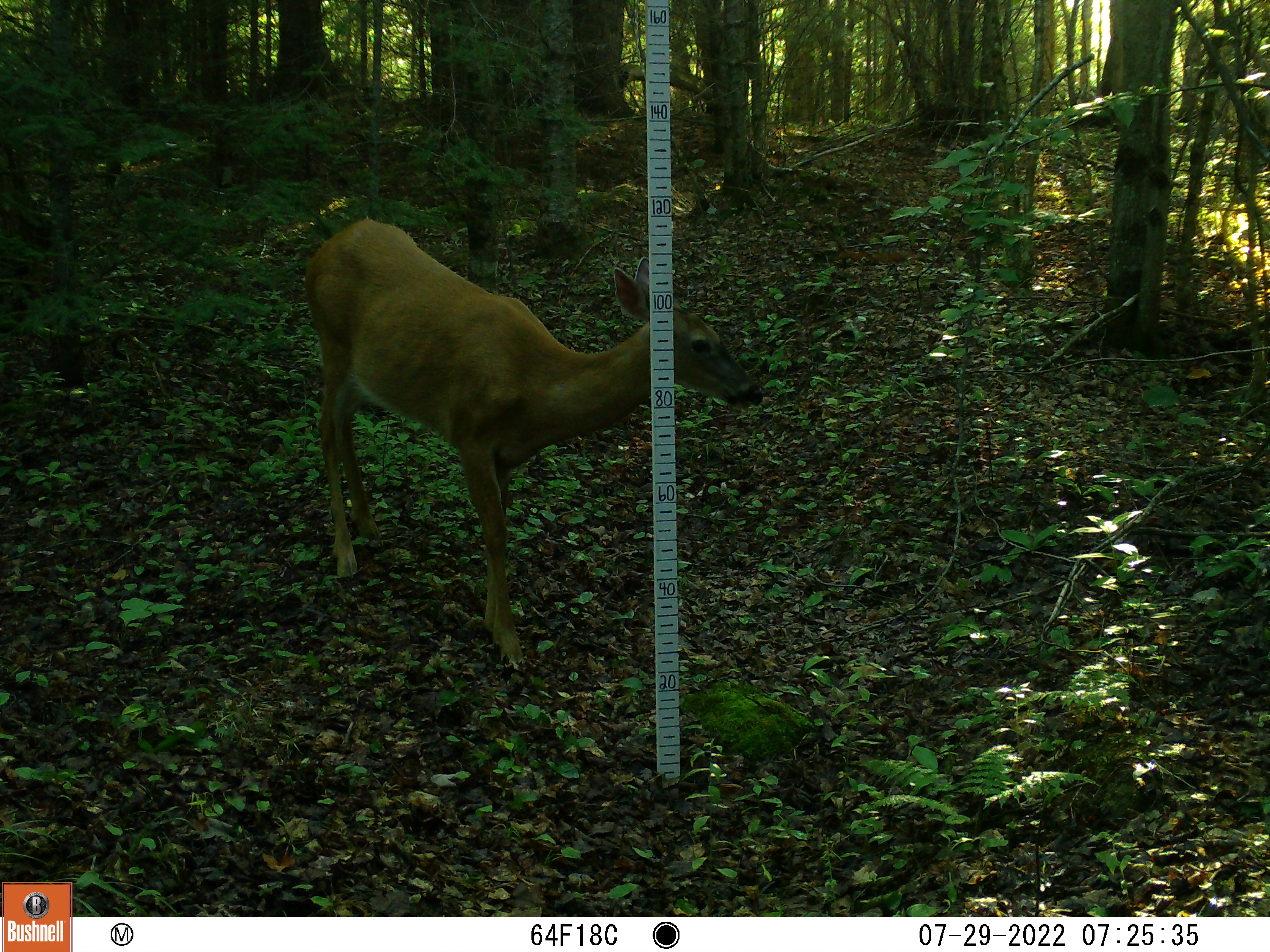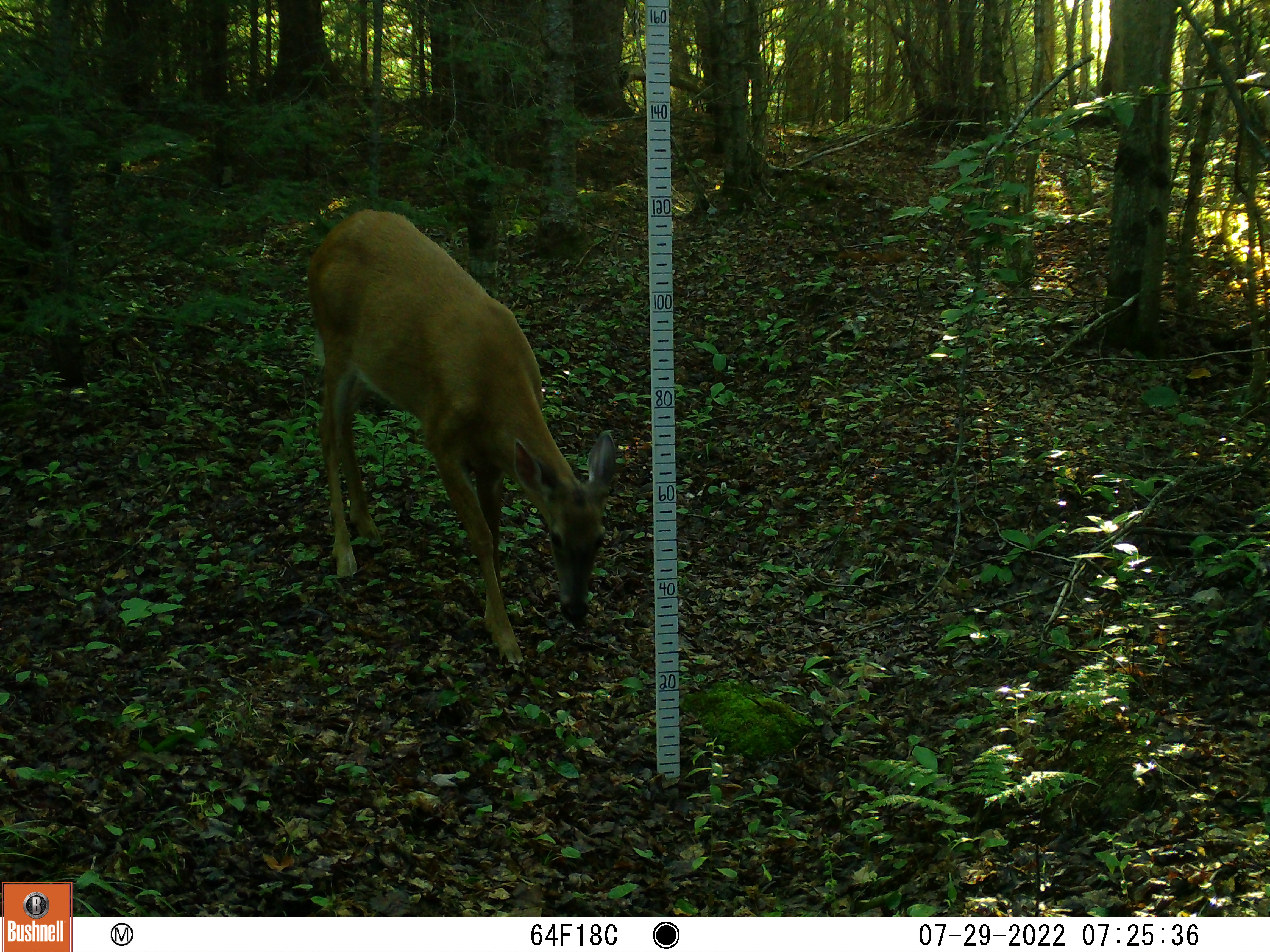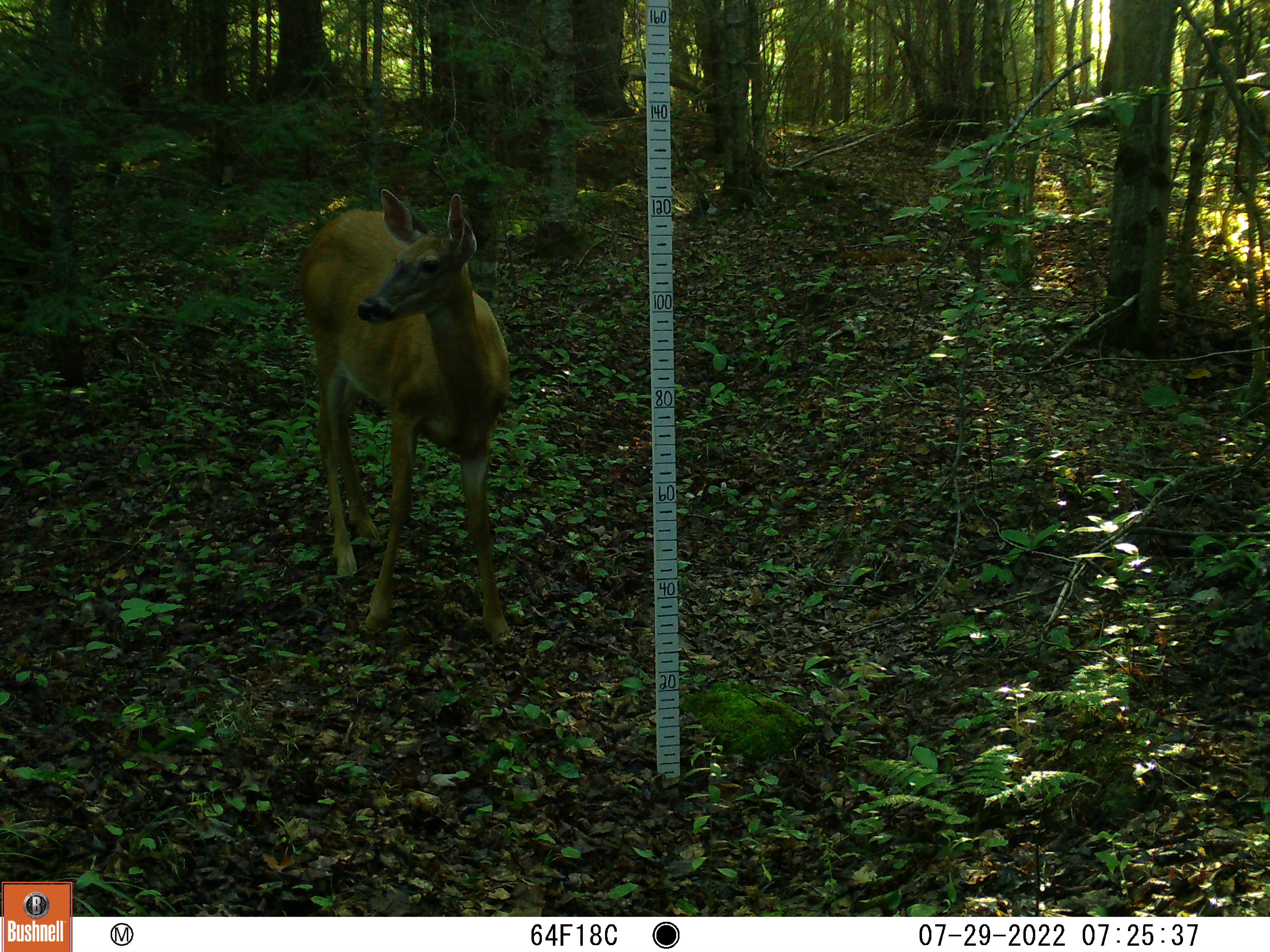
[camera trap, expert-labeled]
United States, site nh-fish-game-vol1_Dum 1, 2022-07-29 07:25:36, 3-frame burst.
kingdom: Animalia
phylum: Chordata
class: Mammalia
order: Artiodactyla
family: Cervidae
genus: Odocoileus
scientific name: Odocoileus virginianus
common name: white-tailed deer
White-tailed deer (Odocoileus virginianus).